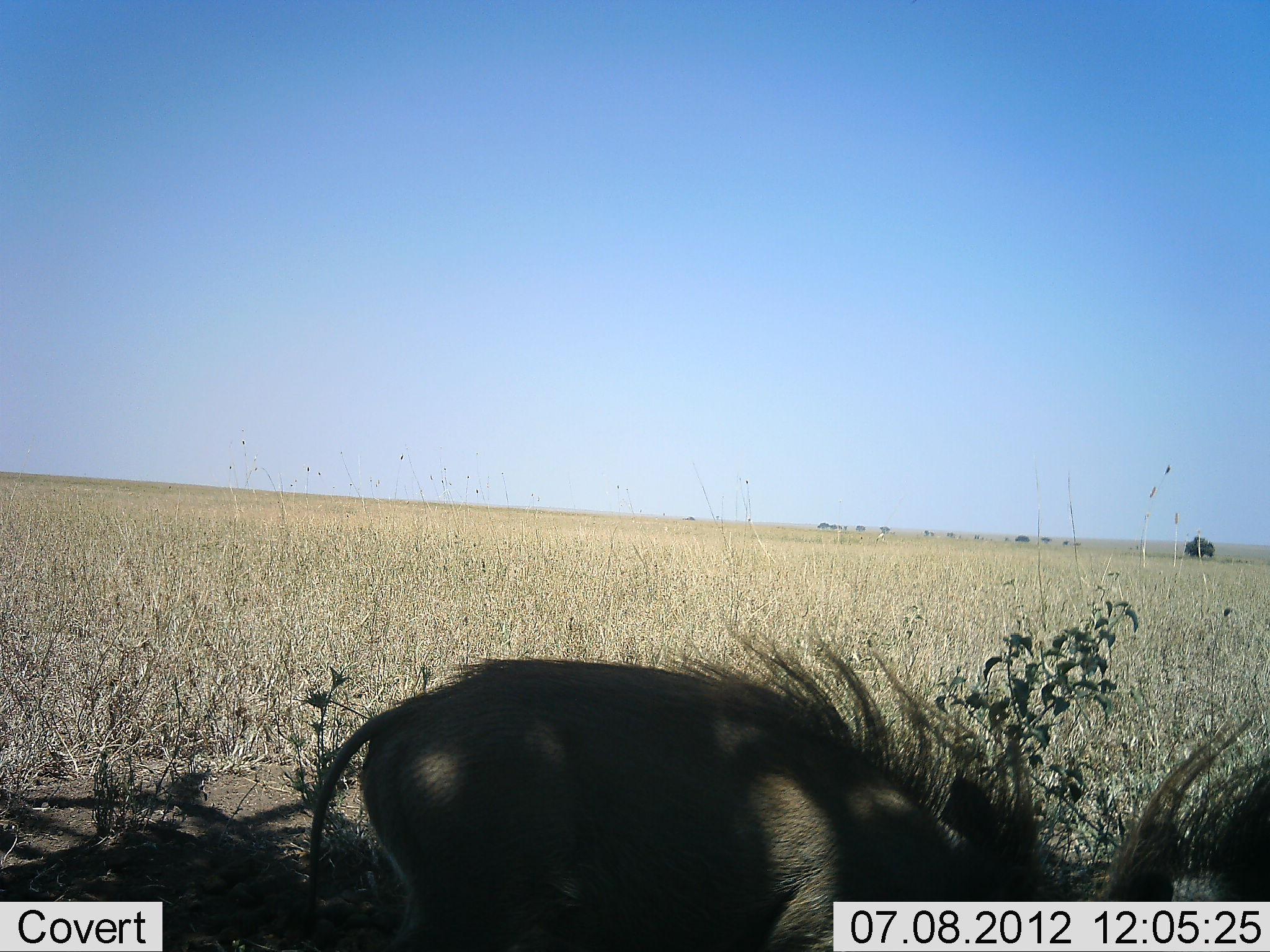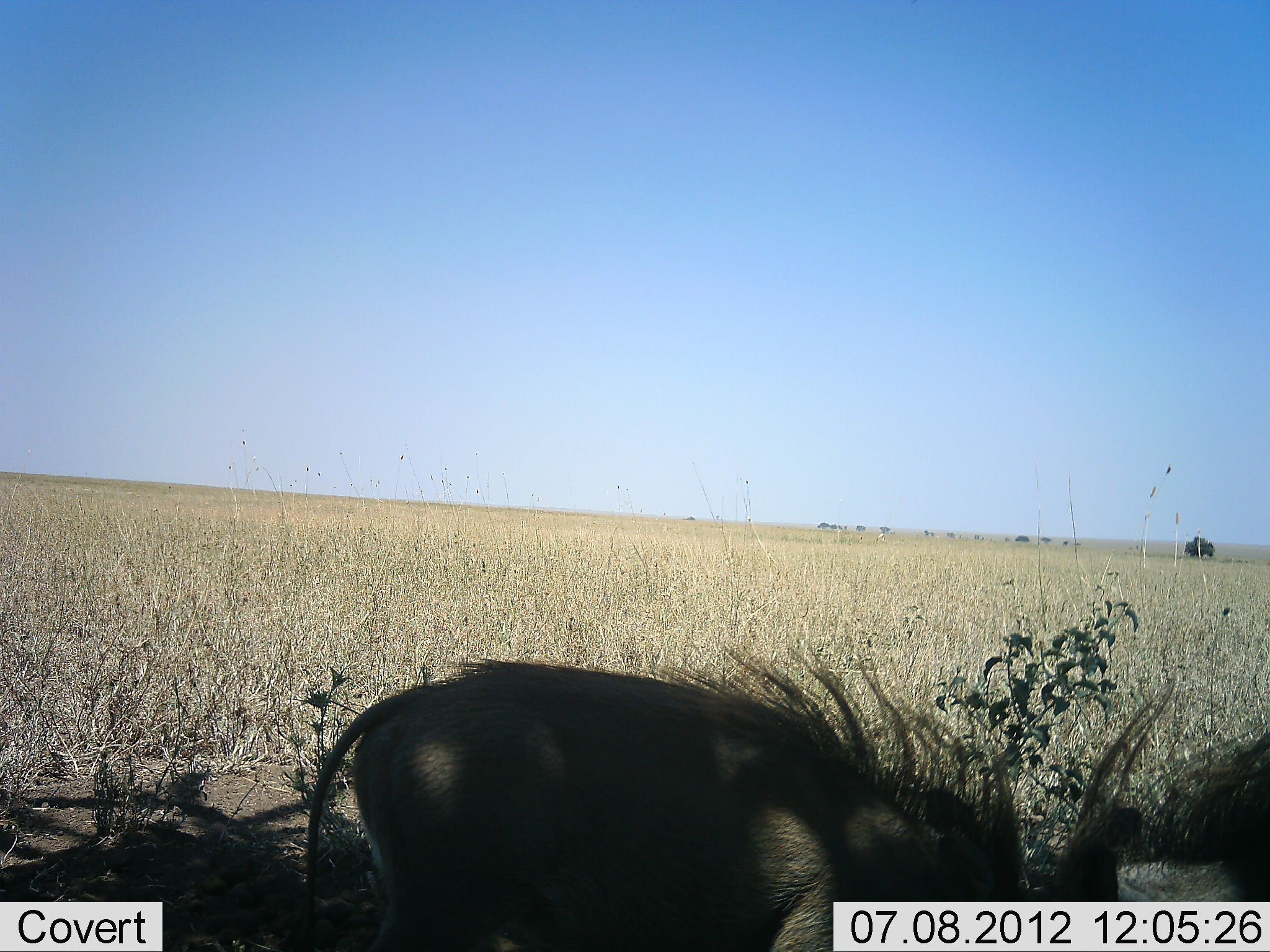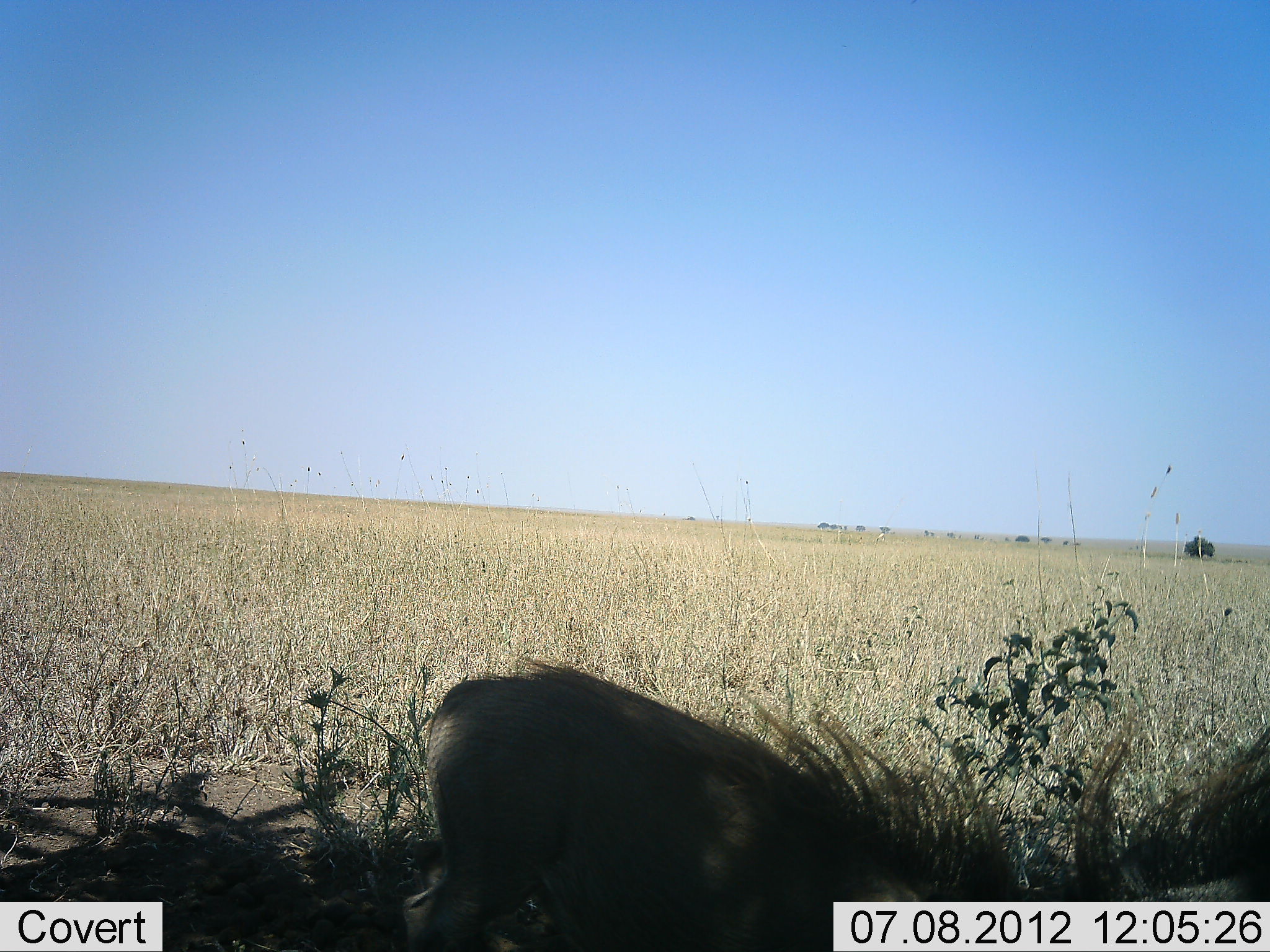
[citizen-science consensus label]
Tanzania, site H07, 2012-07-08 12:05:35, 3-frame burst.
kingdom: Animalia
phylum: Chordata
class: Mammalia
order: Artiodactyla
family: Suidae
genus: Phacochoerus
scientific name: Phacochoerus africanus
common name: warthog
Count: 2.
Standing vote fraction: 10%.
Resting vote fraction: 0%.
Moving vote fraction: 10%.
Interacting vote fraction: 50%.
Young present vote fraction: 10%.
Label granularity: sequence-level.